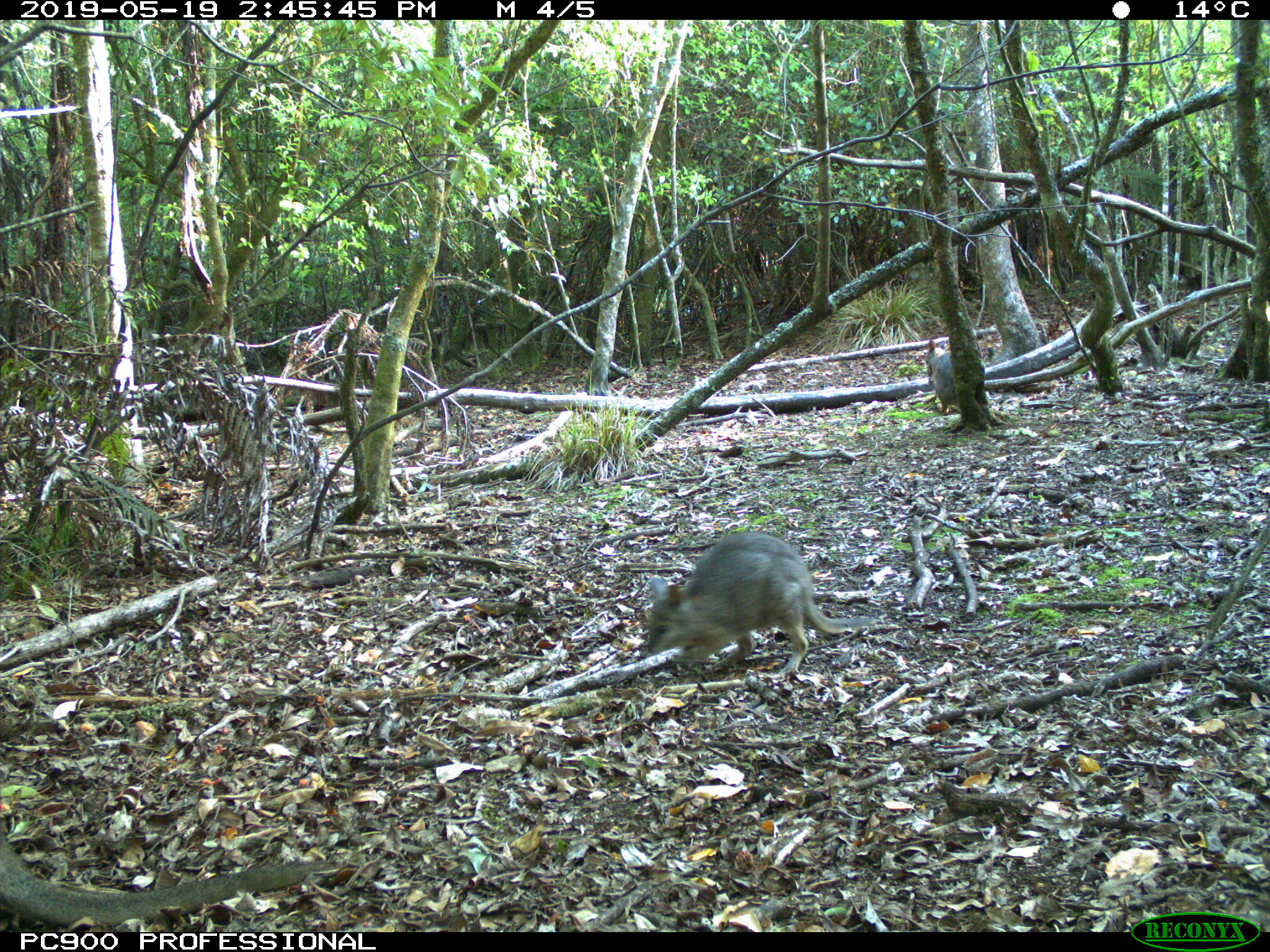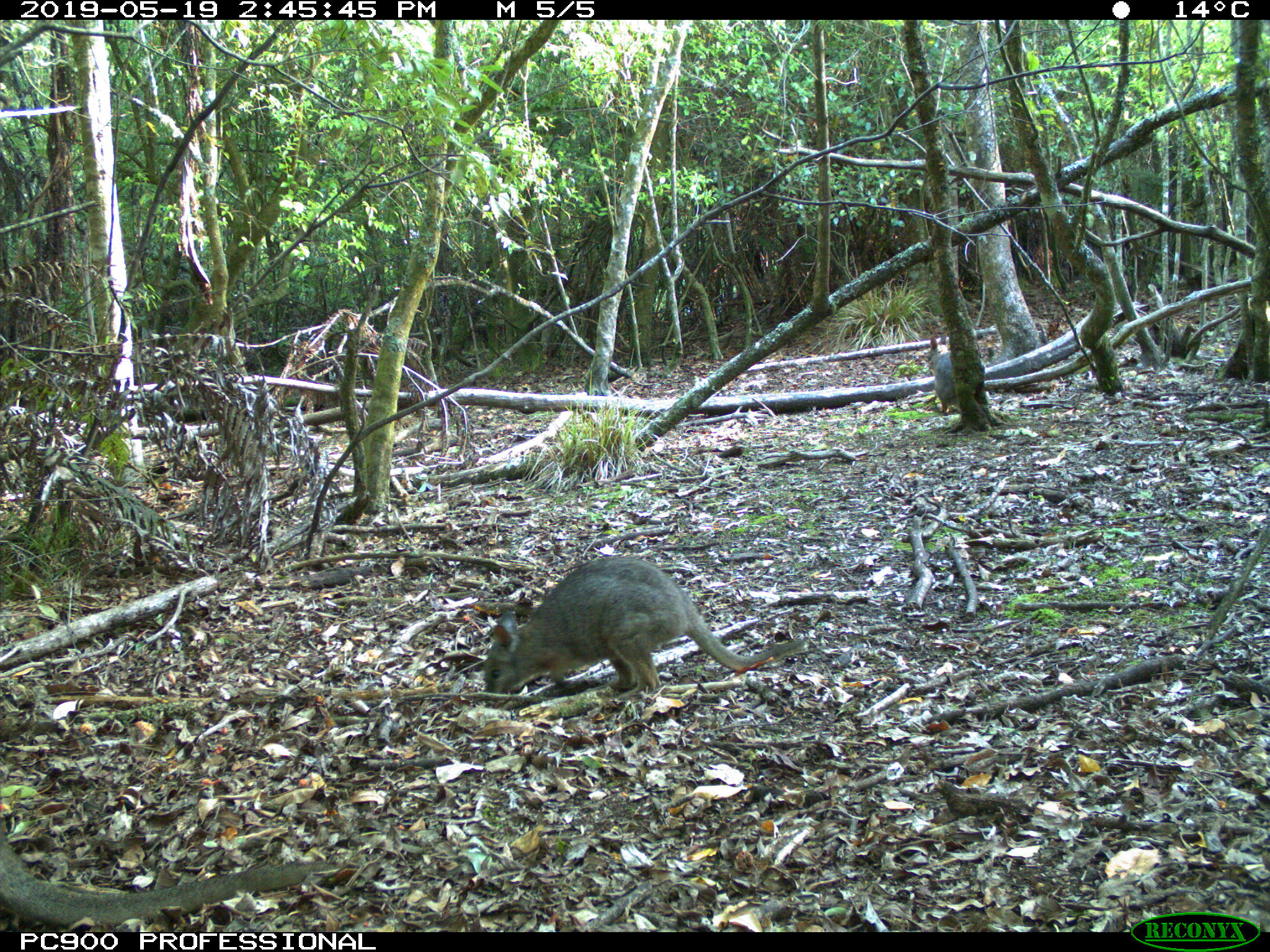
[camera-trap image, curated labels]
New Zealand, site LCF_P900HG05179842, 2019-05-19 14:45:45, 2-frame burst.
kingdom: Animalia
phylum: Chordata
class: Mammalia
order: Diprotodontia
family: Macropodidae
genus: Notamacropus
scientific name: Notamacropus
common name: wallaby